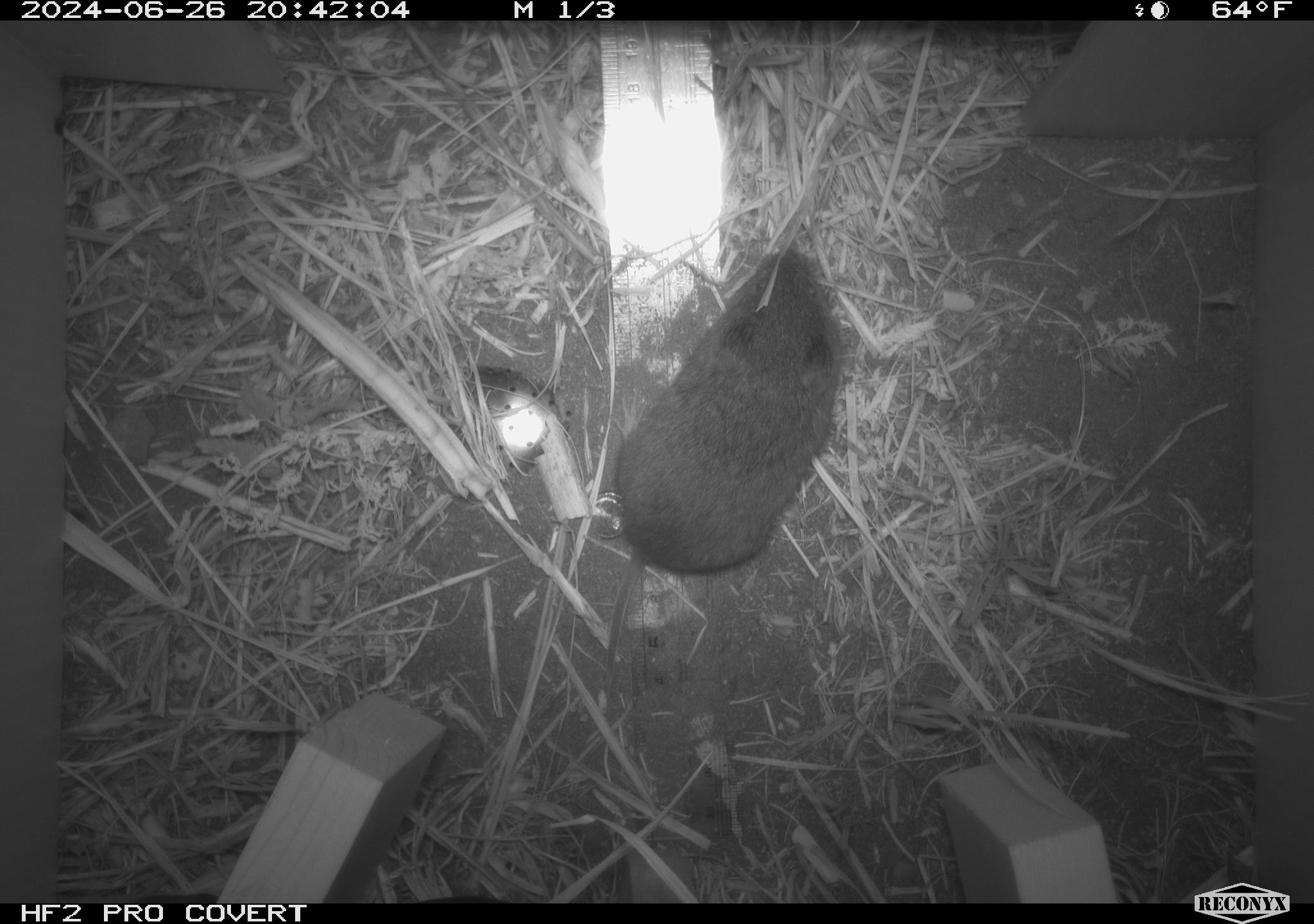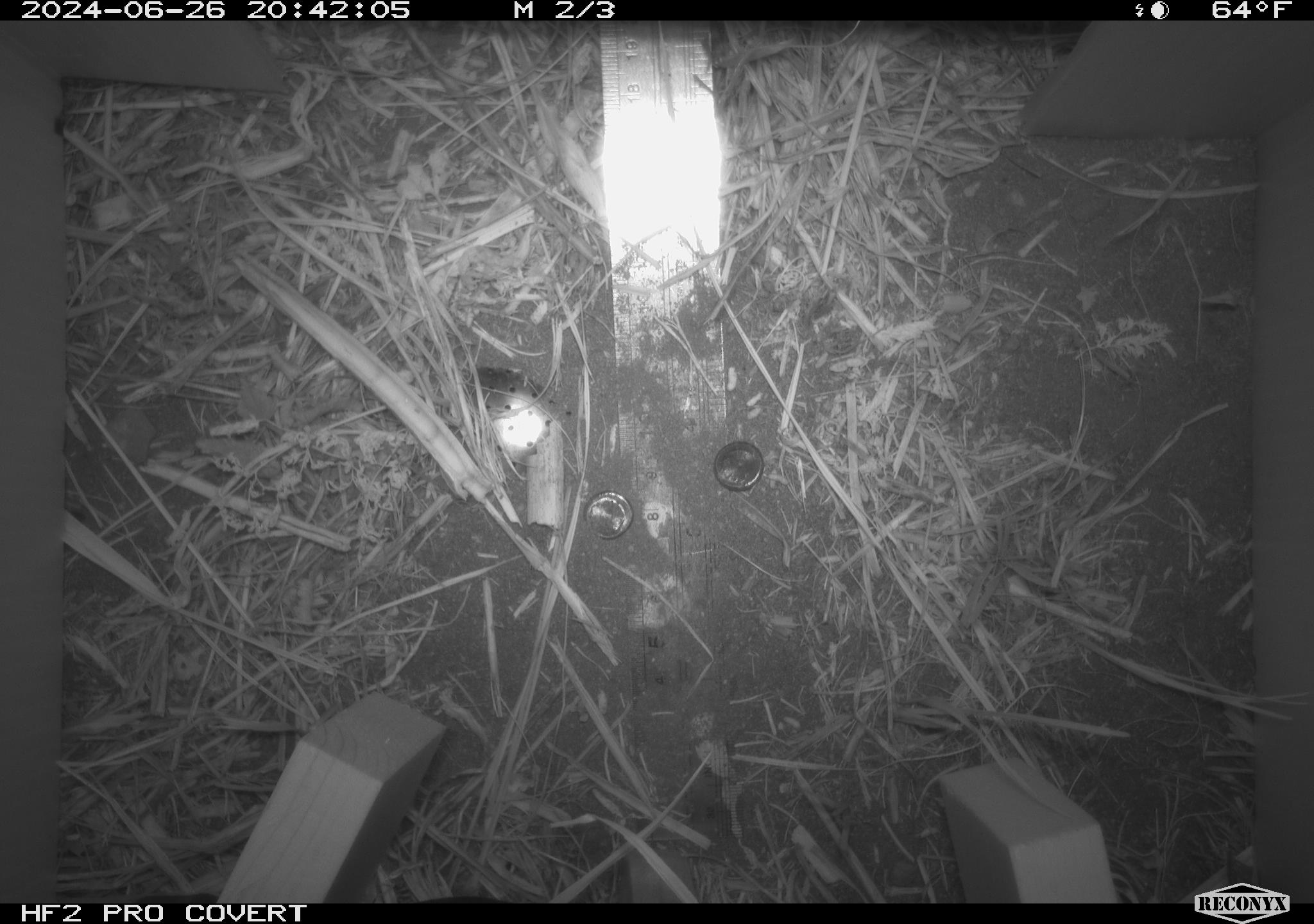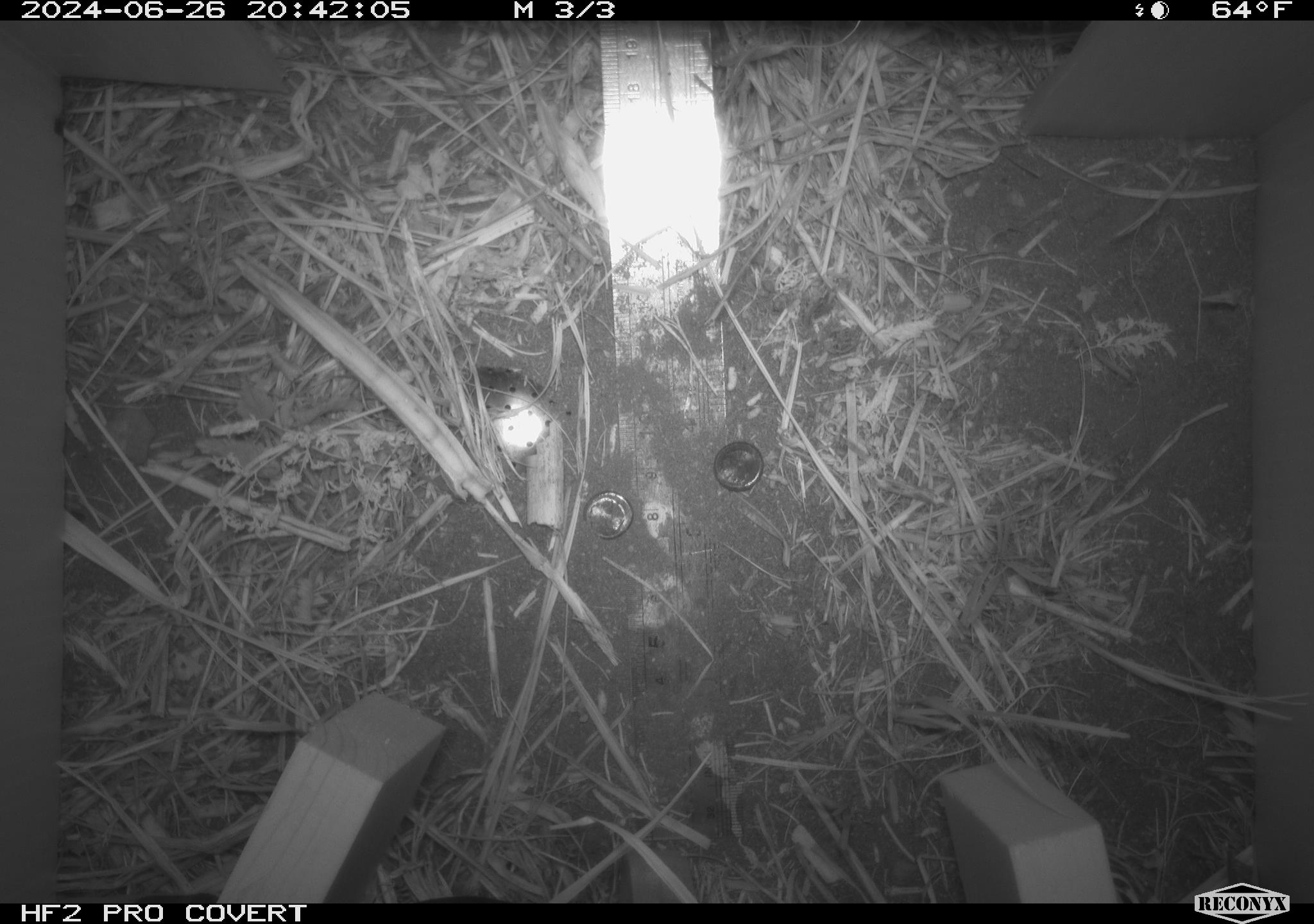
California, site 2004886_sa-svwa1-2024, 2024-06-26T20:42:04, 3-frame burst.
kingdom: Animalia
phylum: Chordata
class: Mammalia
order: Rodentia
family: Cricetidae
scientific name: Arvicolinae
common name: voles, lemmings, and muskrats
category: arvicolinae subfamily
Arvicolinae subfamily (voles, lemmings, and muskrats) (Arvicolinae).